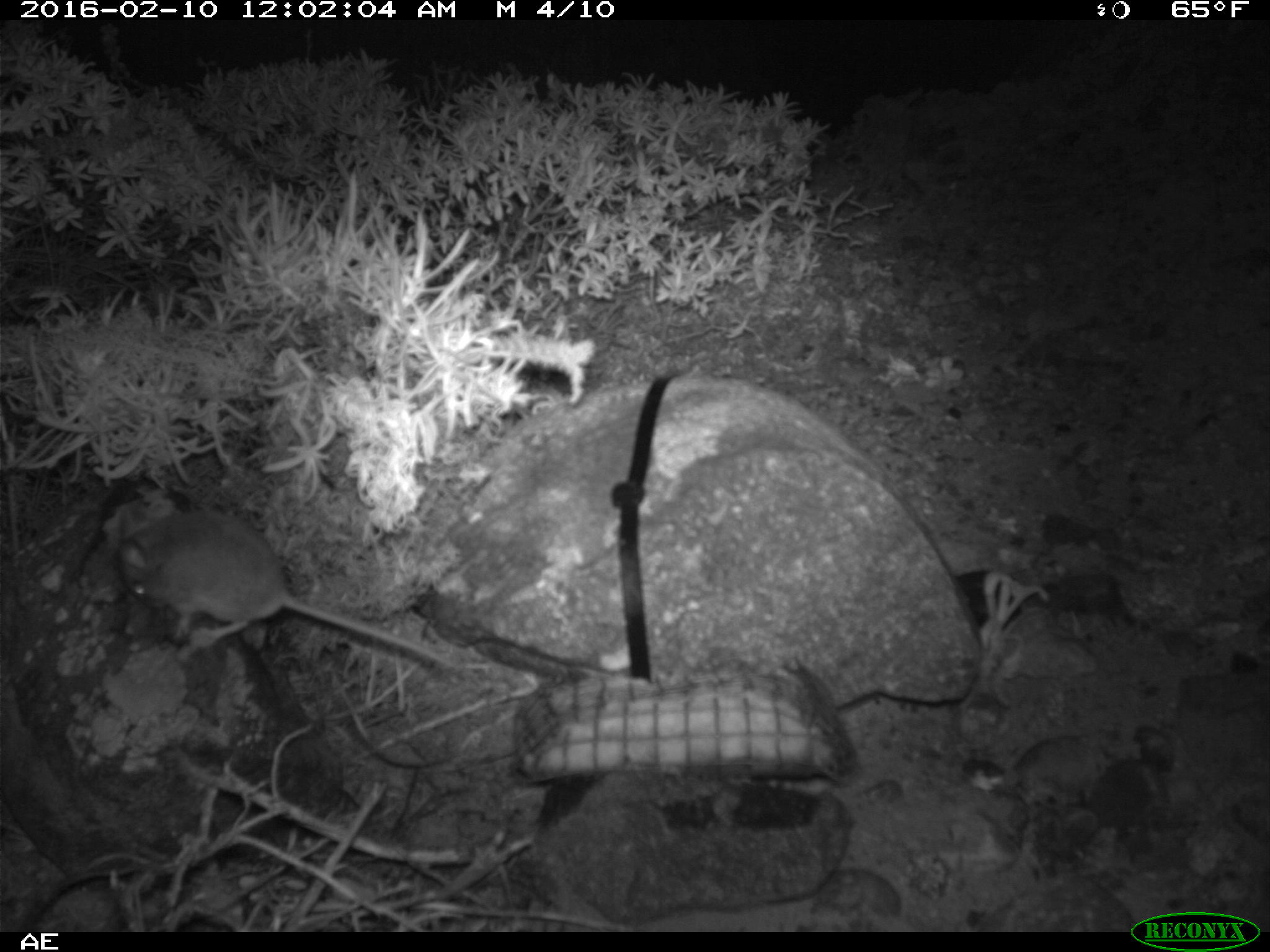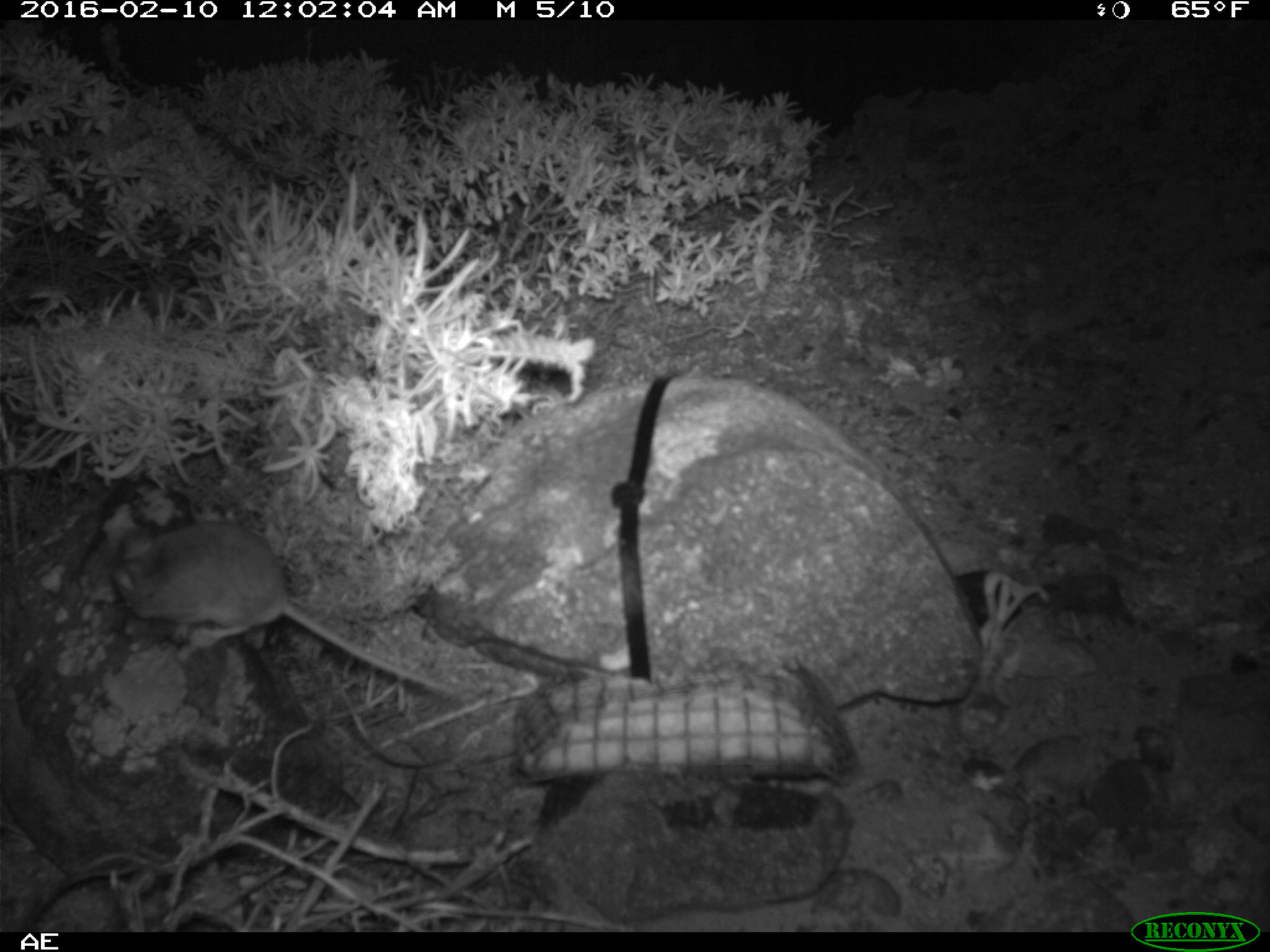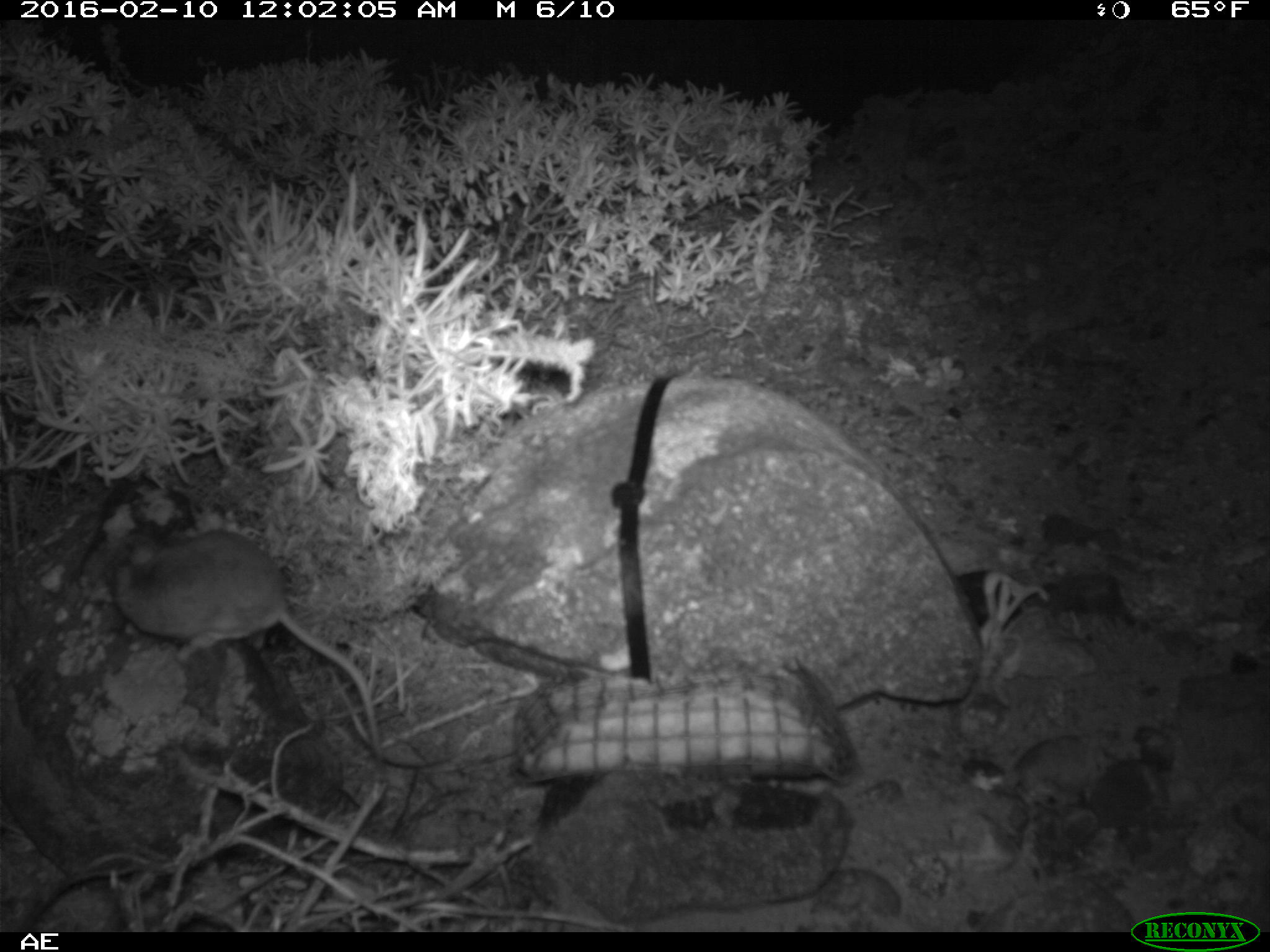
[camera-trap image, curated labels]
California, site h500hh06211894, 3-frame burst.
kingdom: Animalia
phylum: Chordata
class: Mammalia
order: Rodentia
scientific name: Rodentia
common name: rodent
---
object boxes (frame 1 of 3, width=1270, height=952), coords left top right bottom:
rodent: 112 506 464 676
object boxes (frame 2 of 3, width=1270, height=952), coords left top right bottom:
rodent: 113 519 456 689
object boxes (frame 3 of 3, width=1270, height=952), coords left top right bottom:
rodent: 109 534 388 769